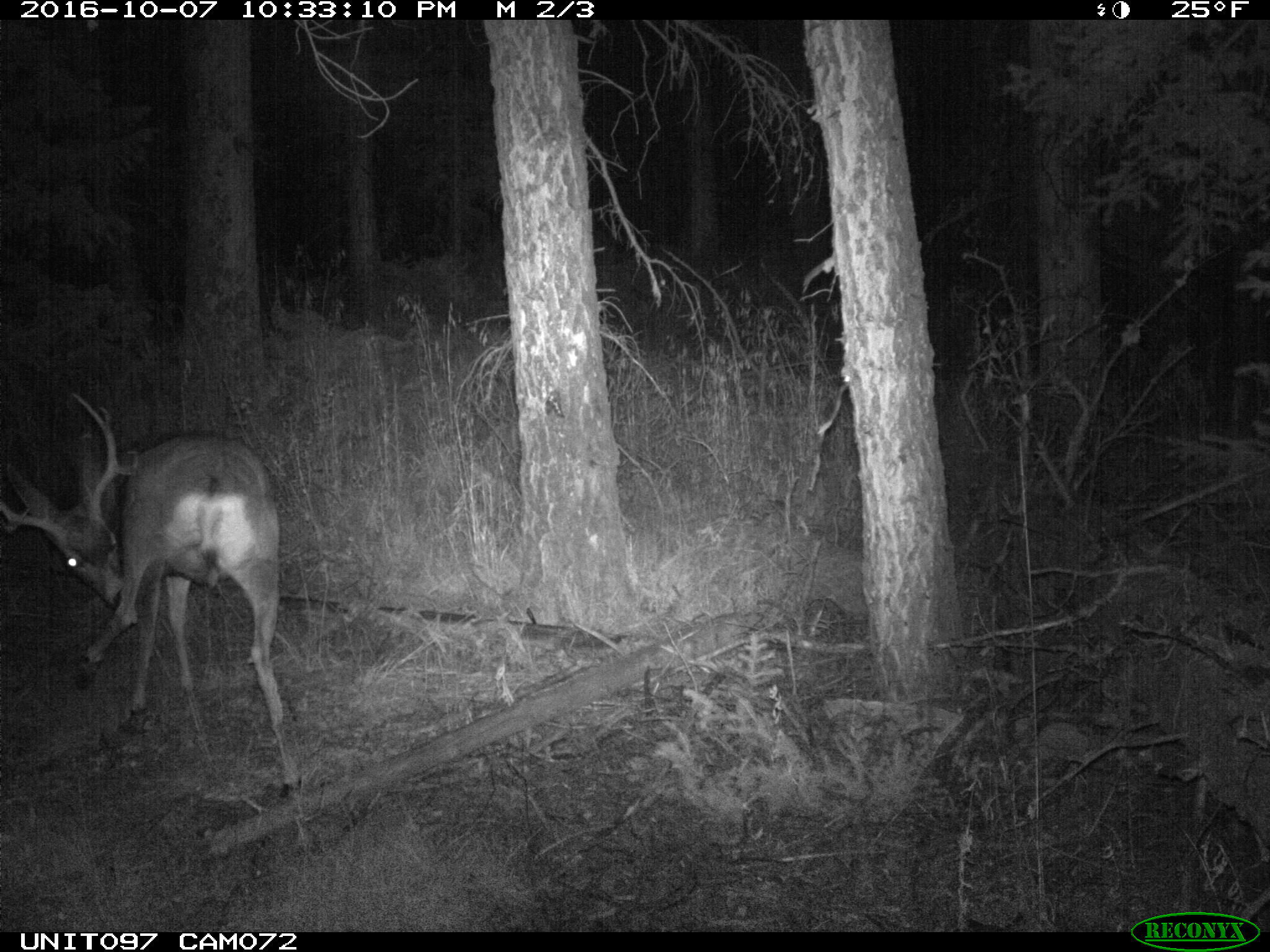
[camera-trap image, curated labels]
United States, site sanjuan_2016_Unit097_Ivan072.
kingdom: Animalia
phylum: Chordata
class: Mammalia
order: Artiodactyla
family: Cervidae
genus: Odocoileus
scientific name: Odocoileus hemionus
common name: mule deer